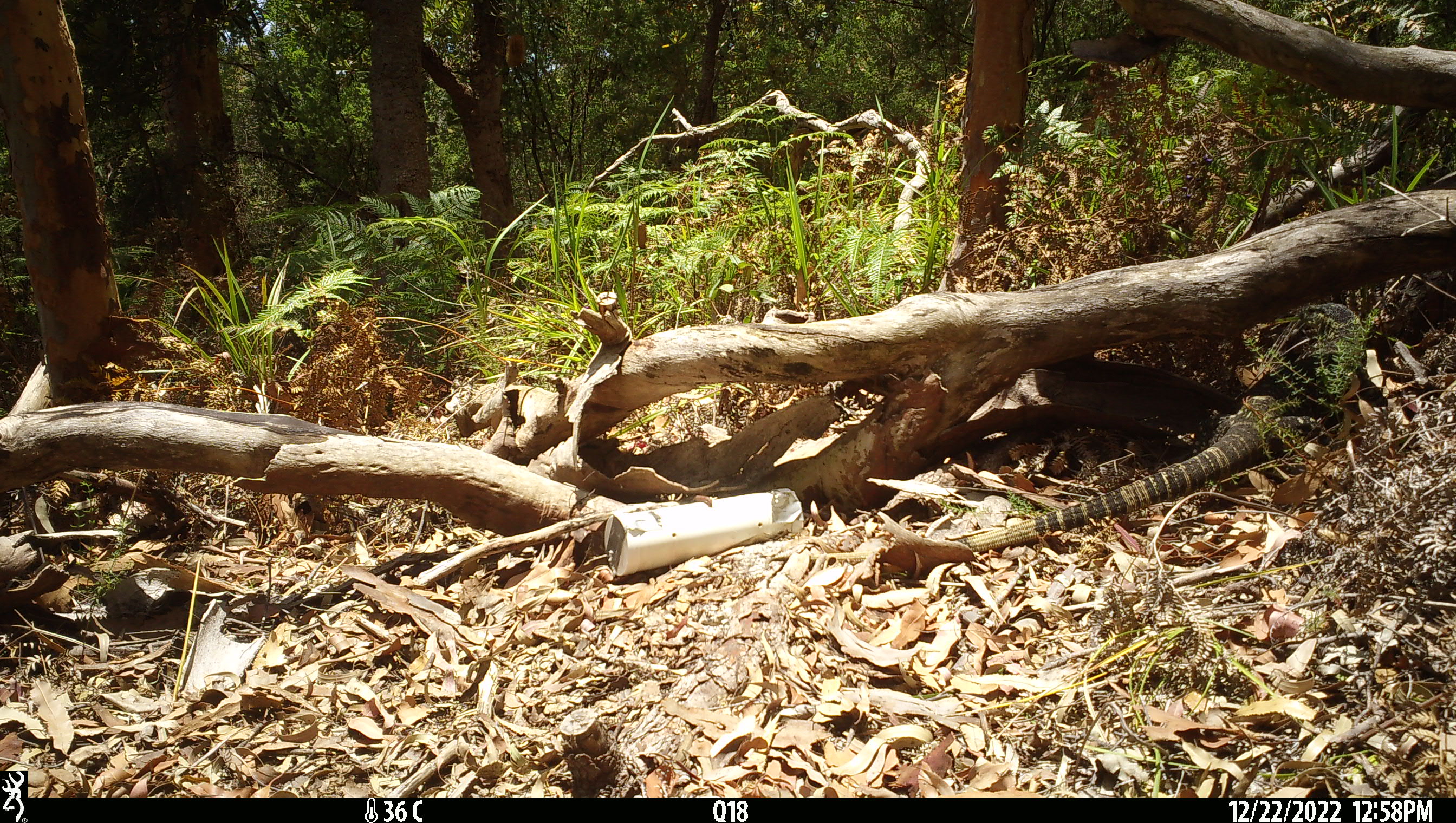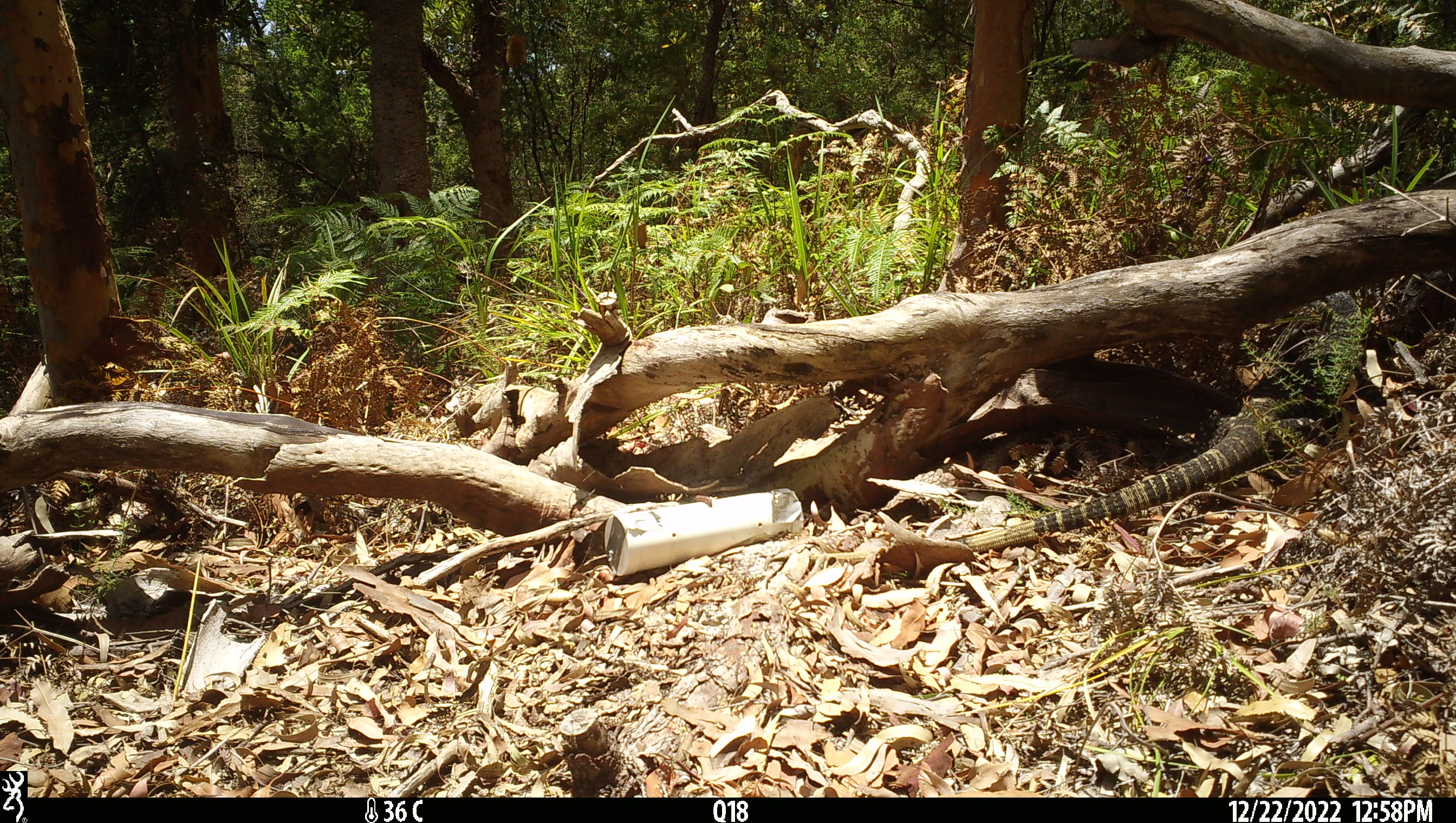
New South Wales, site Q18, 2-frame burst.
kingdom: Animalia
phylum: Chordata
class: Reptilia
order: Squamata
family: Varanidae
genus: Varanus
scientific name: Varanus varius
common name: lace monitor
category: goanna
Goanna (lace monitor) (Varanus varius).